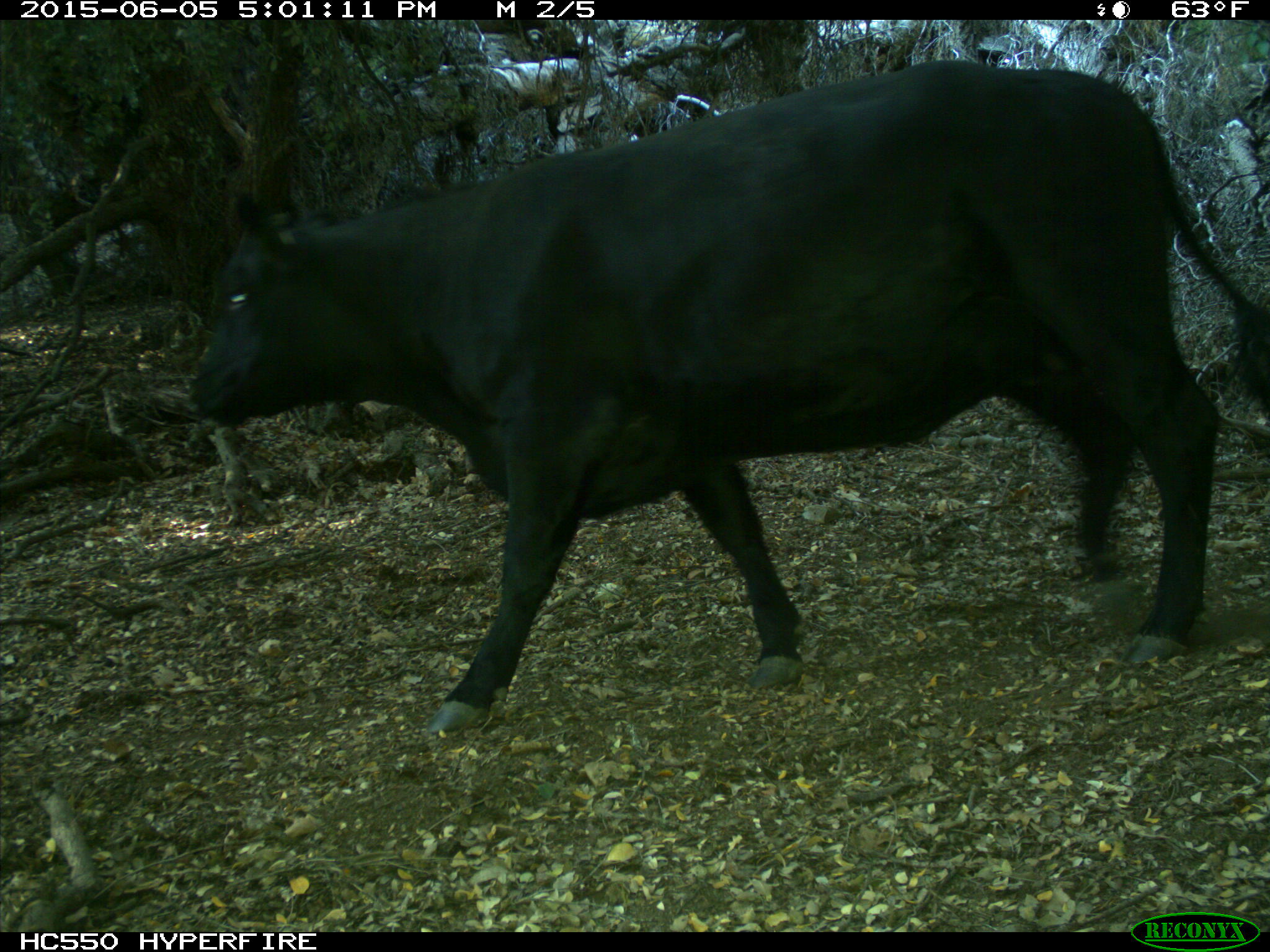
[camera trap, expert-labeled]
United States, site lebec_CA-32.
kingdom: Animalia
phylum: Chordata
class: Mammalia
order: Artiodactyla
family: Bovidae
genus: Bos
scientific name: Bos taurus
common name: domestic cow